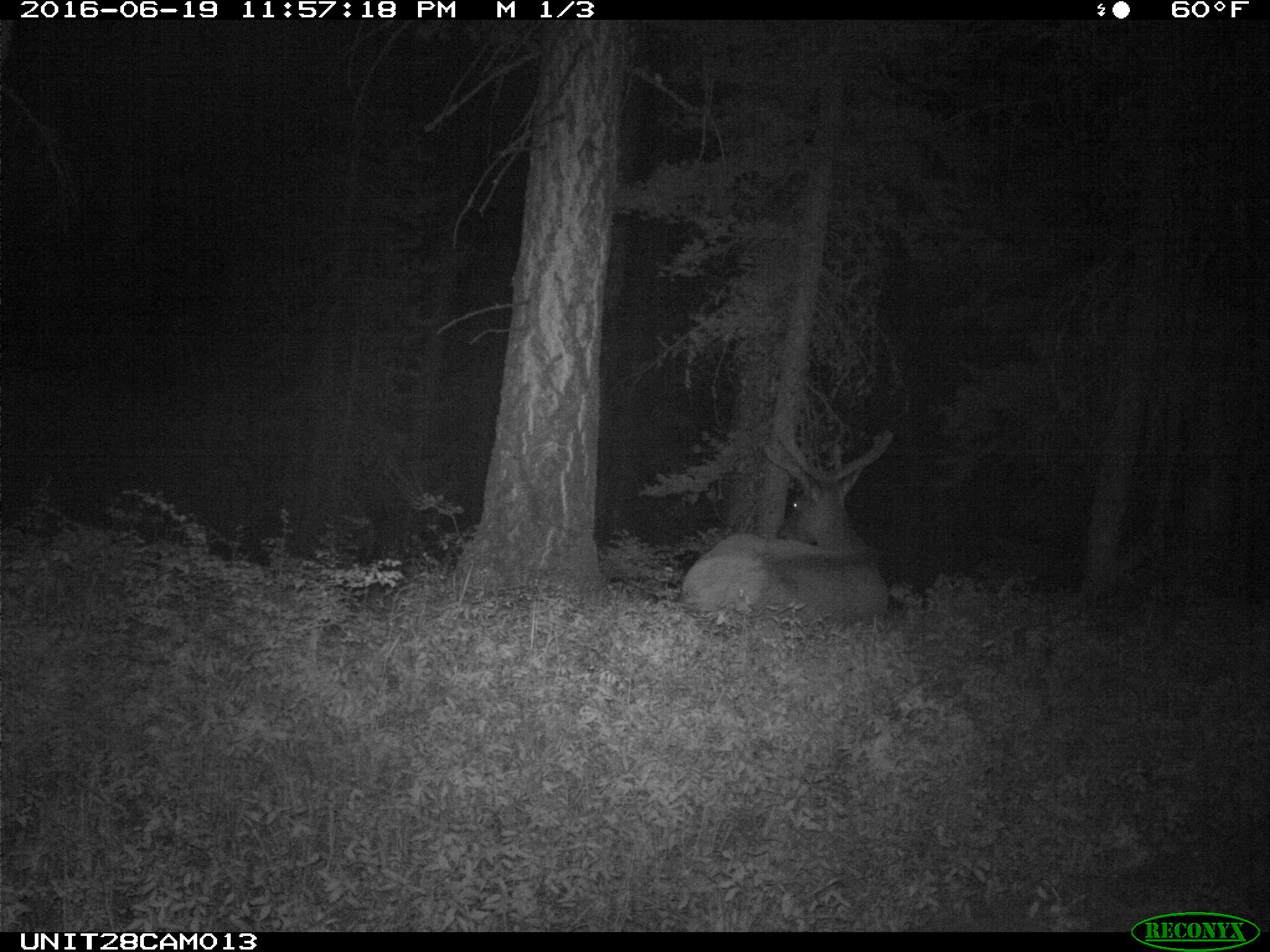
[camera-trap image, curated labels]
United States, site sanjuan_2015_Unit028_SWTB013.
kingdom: Animalia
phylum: Chordata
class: Mammalia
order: Artiodactyla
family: Cervidae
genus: Cervus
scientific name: Cervus elaphus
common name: red deer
Cervus elaphus (red deer).